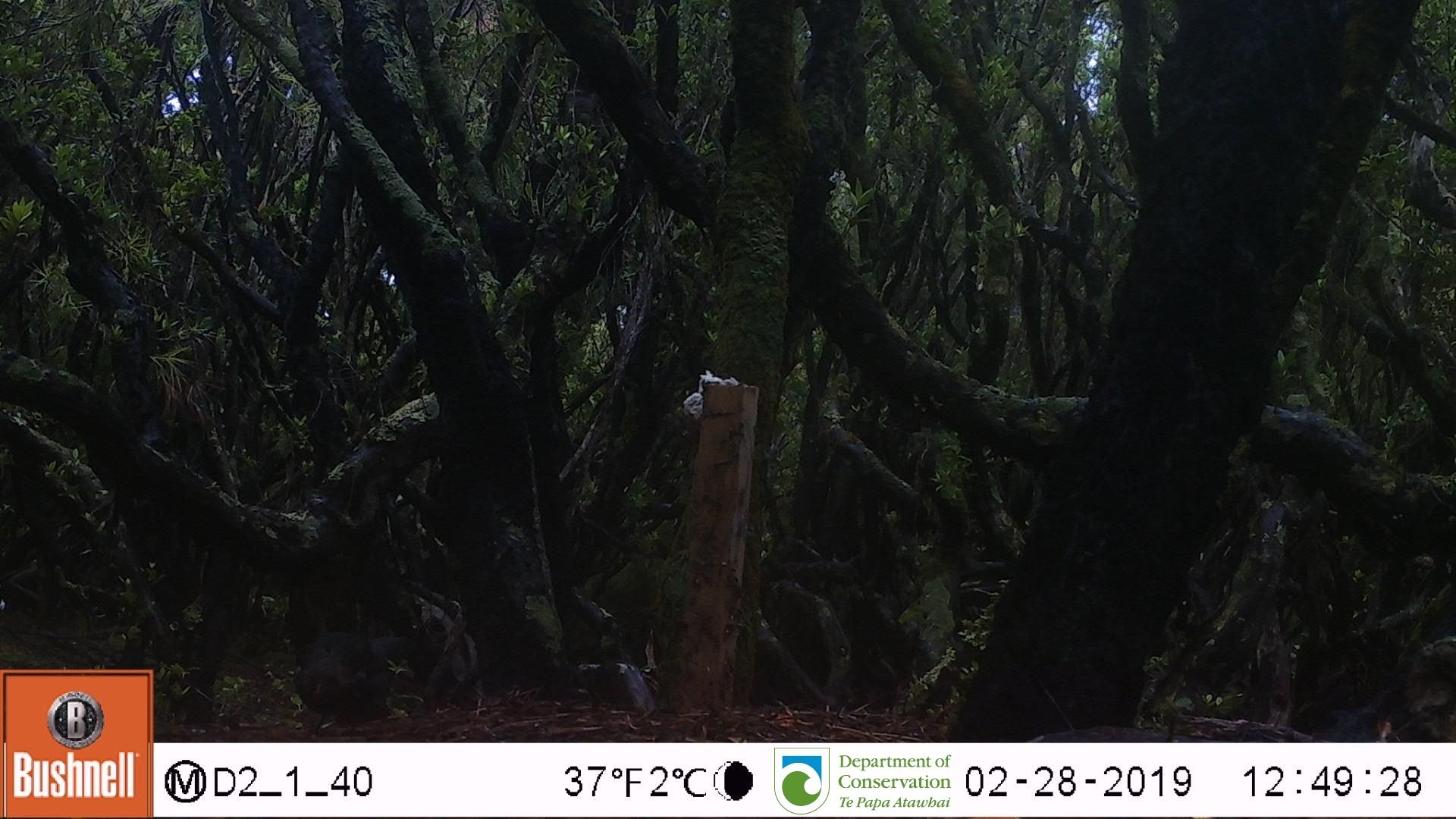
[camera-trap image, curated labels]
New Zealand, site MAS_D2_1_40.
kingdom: Animalia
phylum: Chordata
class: Aves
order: Passeriformes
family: Turdidae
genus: Turdus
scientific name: Turdus merula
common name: eurasian blackbird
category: blackbird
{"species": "blackbird (eurasian blackbird) (Turdus merula)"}